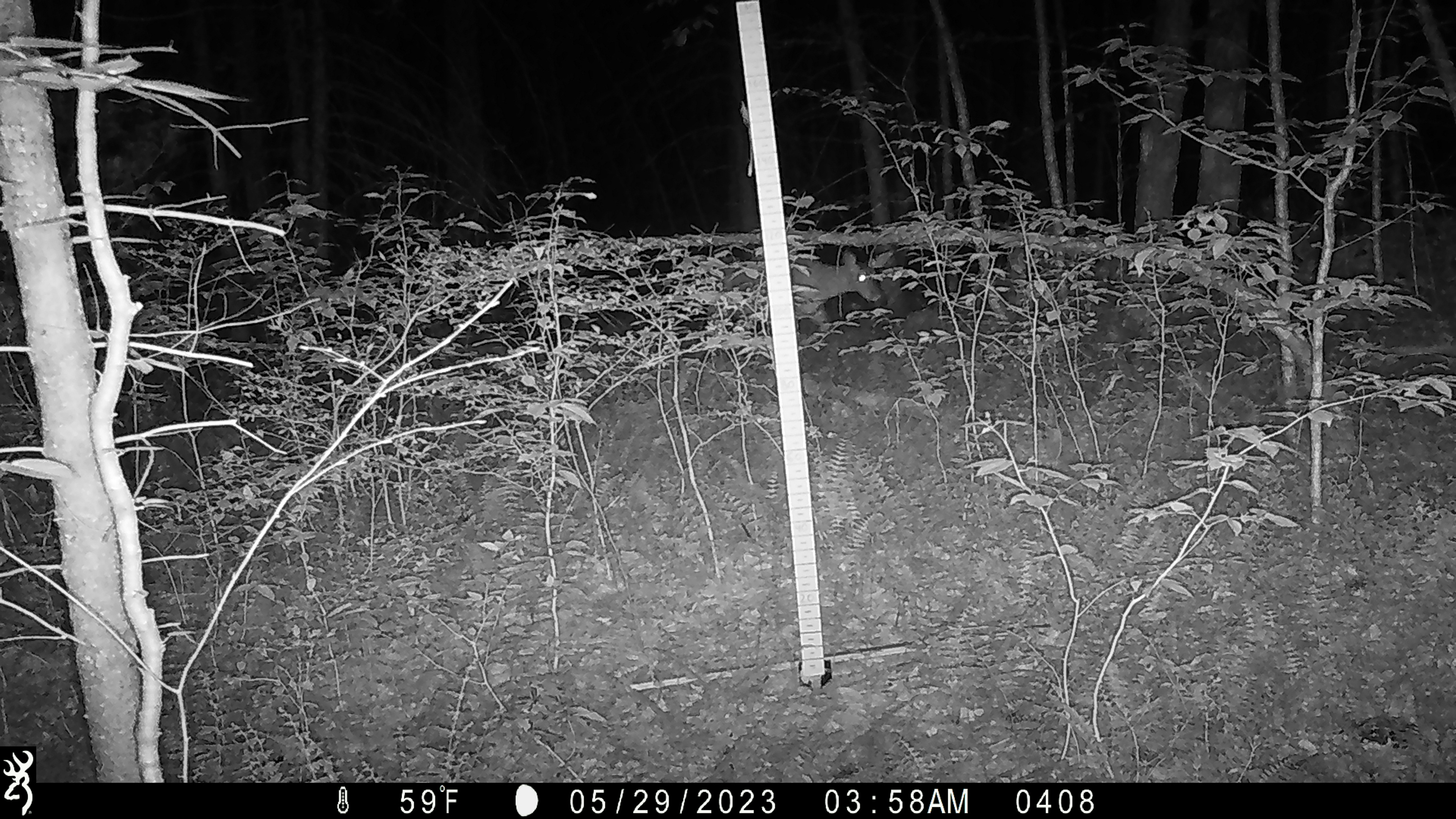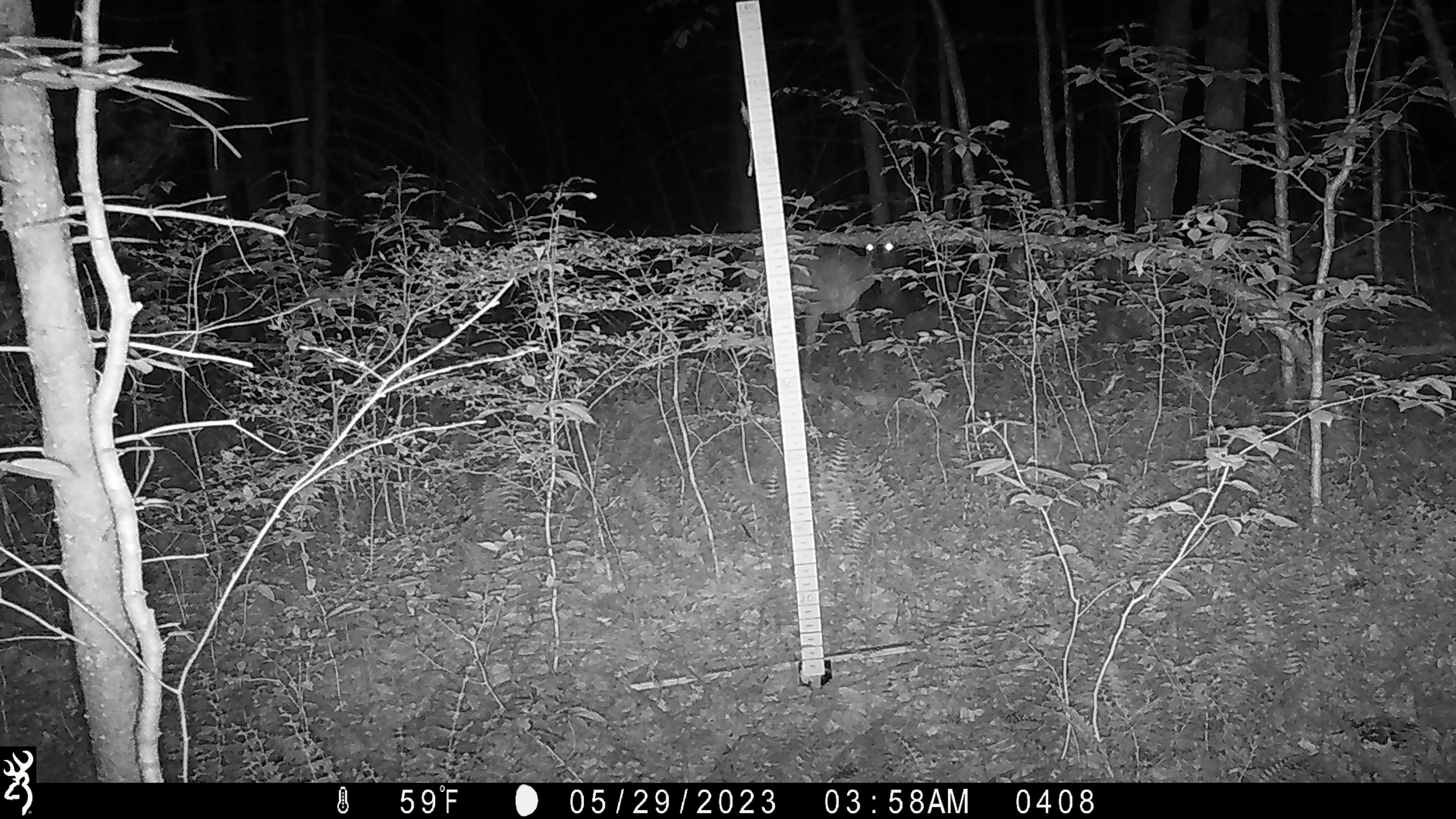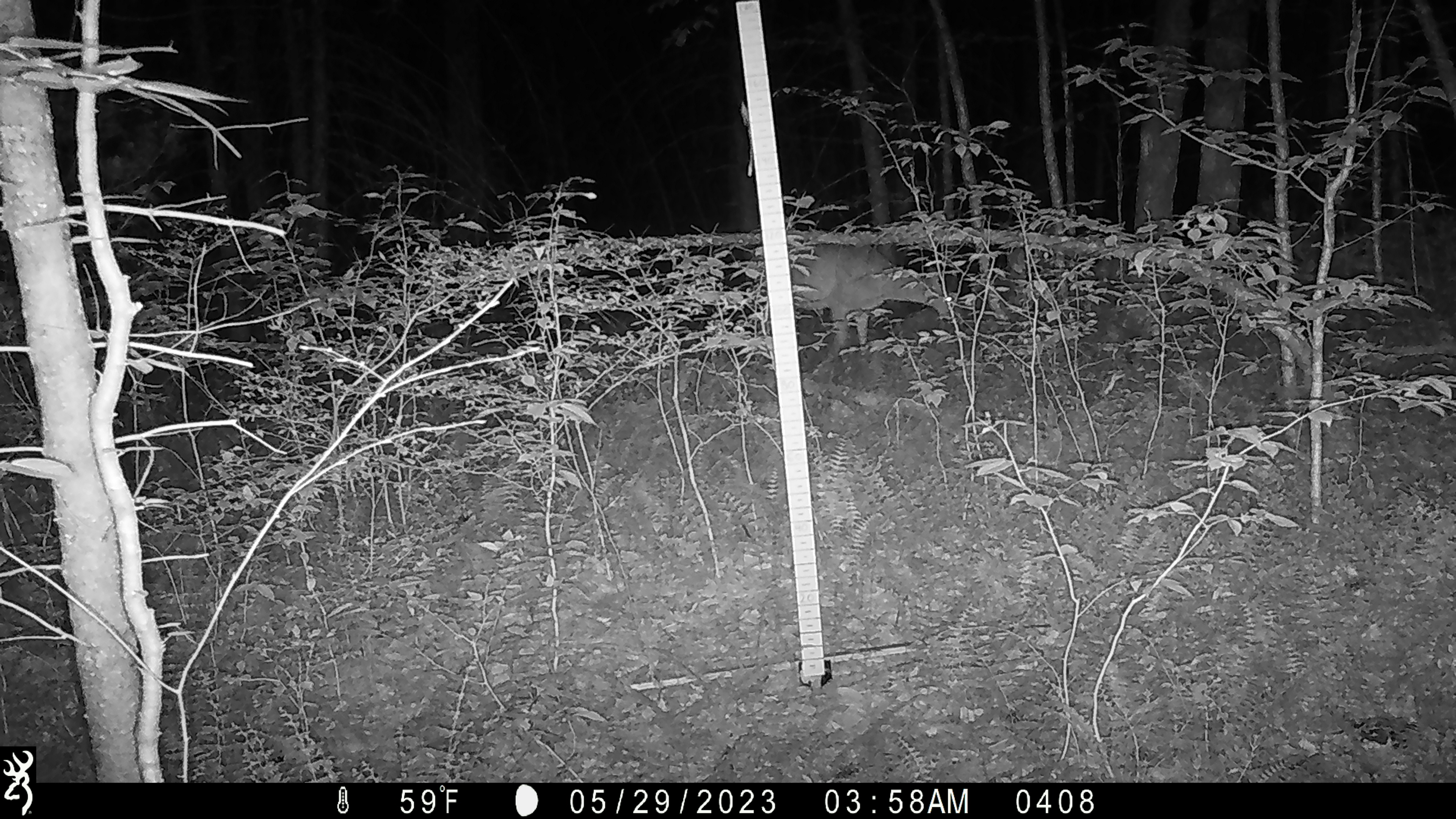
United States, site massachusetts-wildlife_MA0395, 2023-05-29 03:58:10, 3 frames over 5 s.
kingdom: Animalia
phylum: Chordata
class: Mammalia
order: Artiodactyla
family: Cervidae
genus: Odocoileus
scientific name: Odocoileus virginianus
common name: white-tailed deer